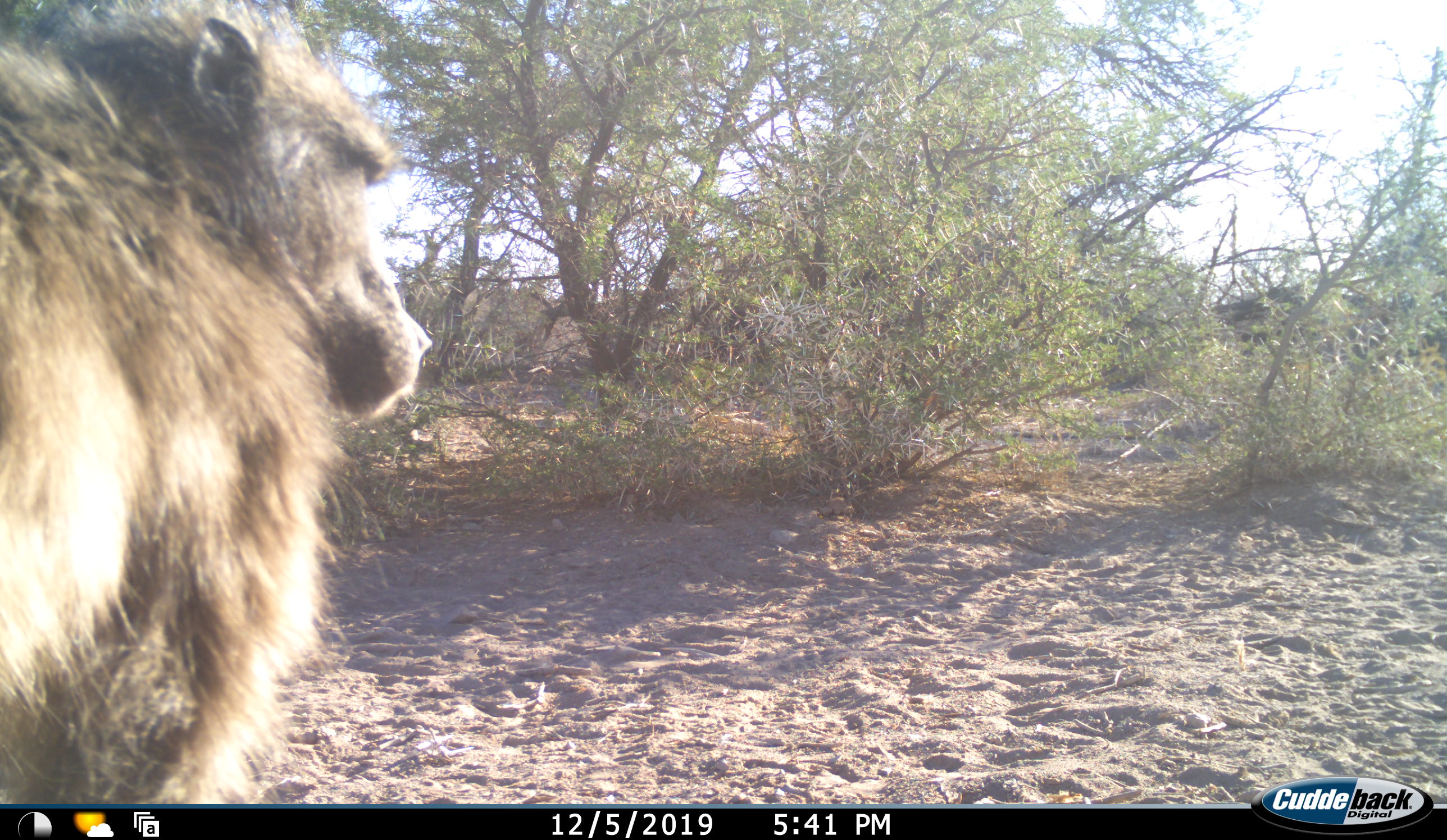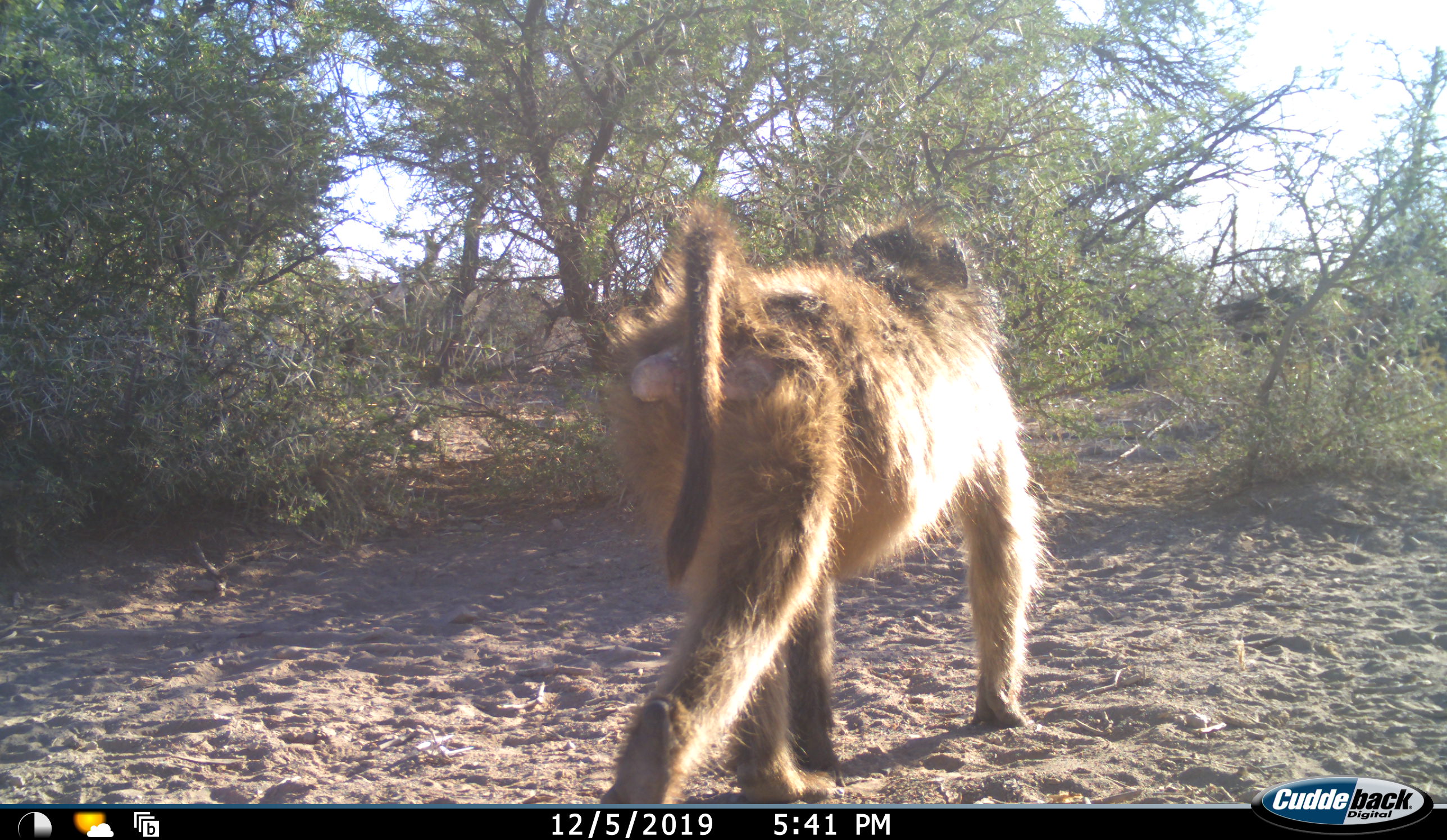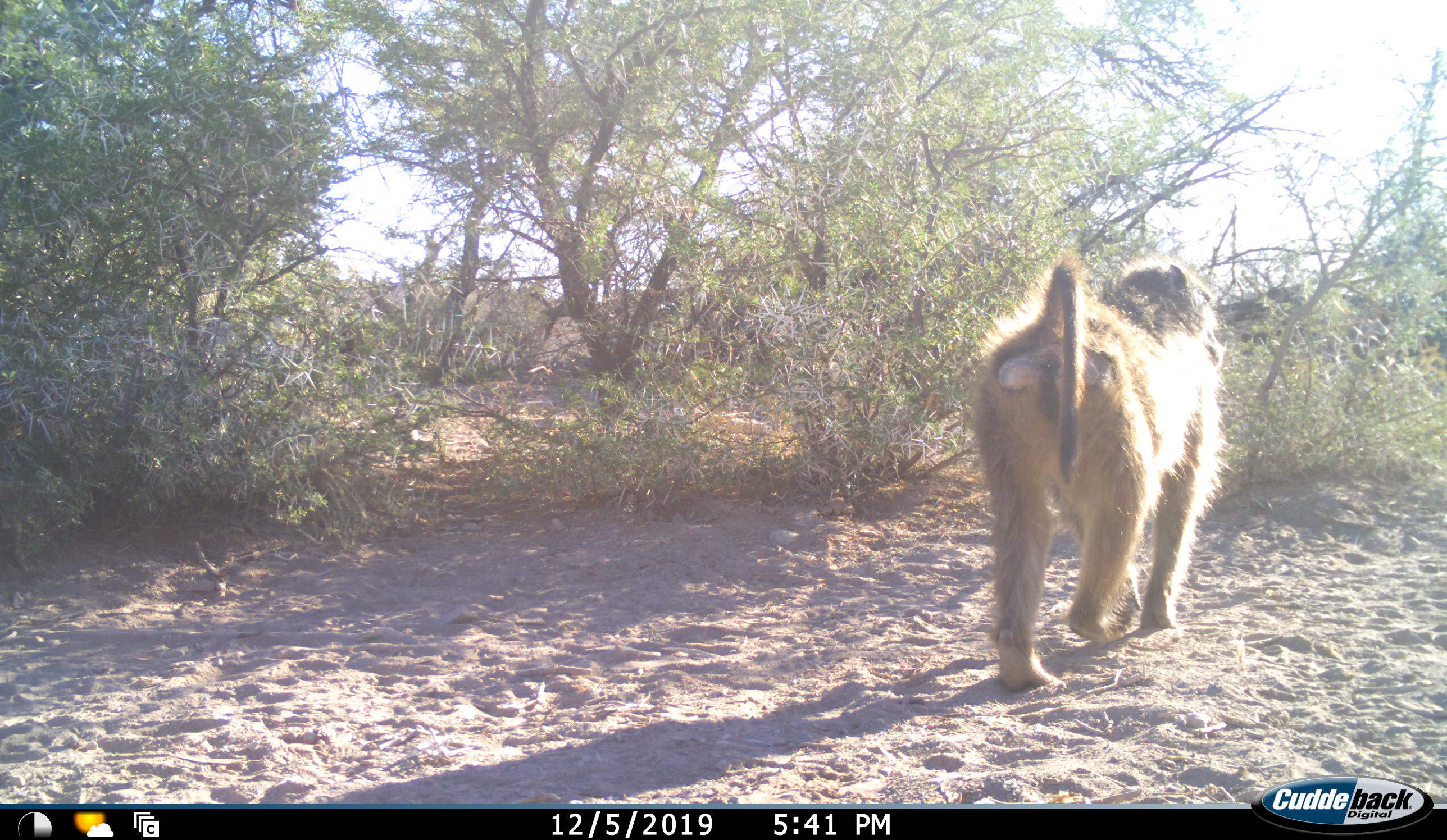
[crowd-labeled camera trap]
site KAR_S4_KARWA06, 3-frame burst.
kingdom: Animalia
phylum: Chordata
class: Mammalia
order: Primates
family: Cercopithecidae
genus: Papio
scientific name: Papio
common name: baboon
Baboon (Papio), count 1. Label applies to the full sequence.